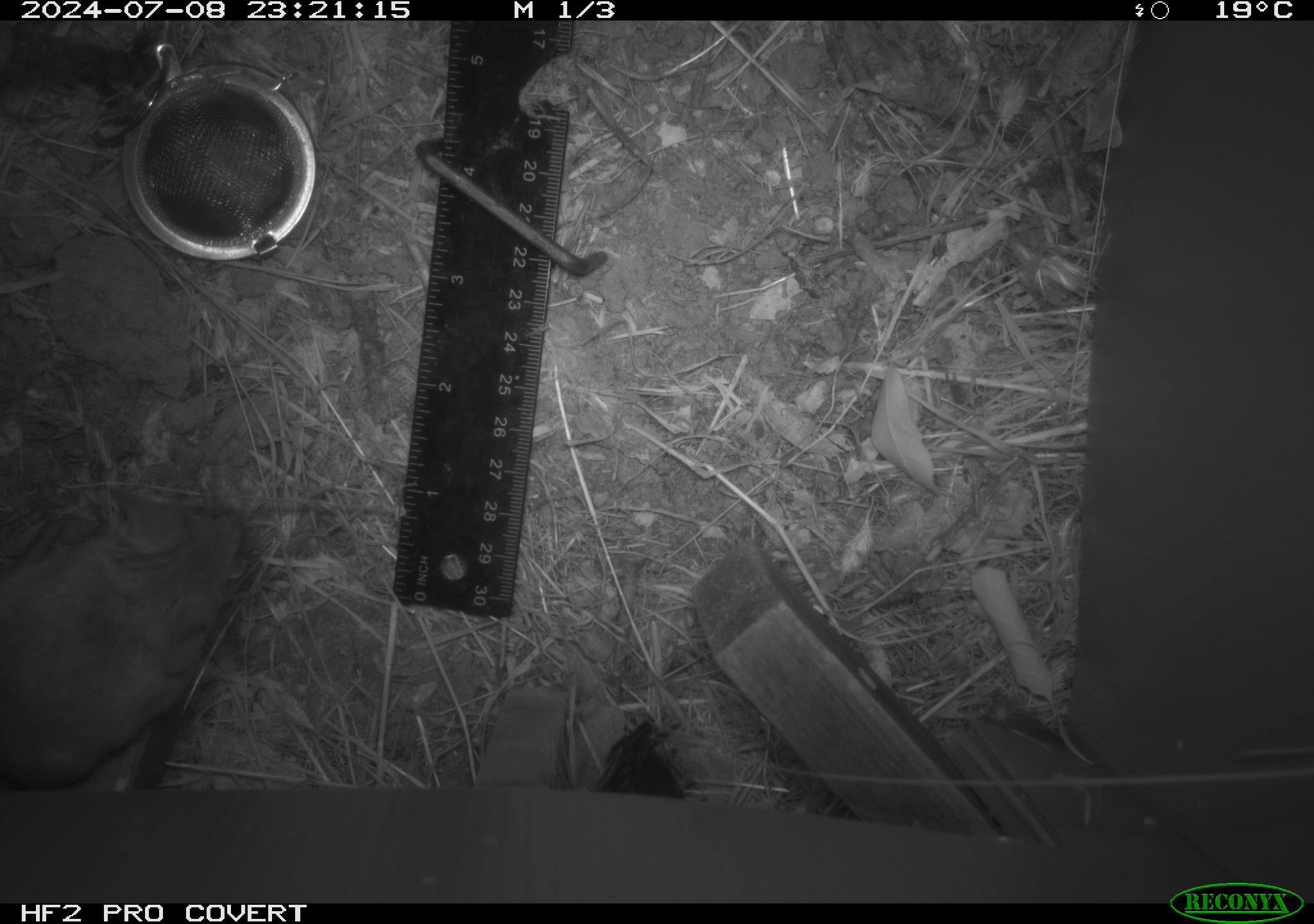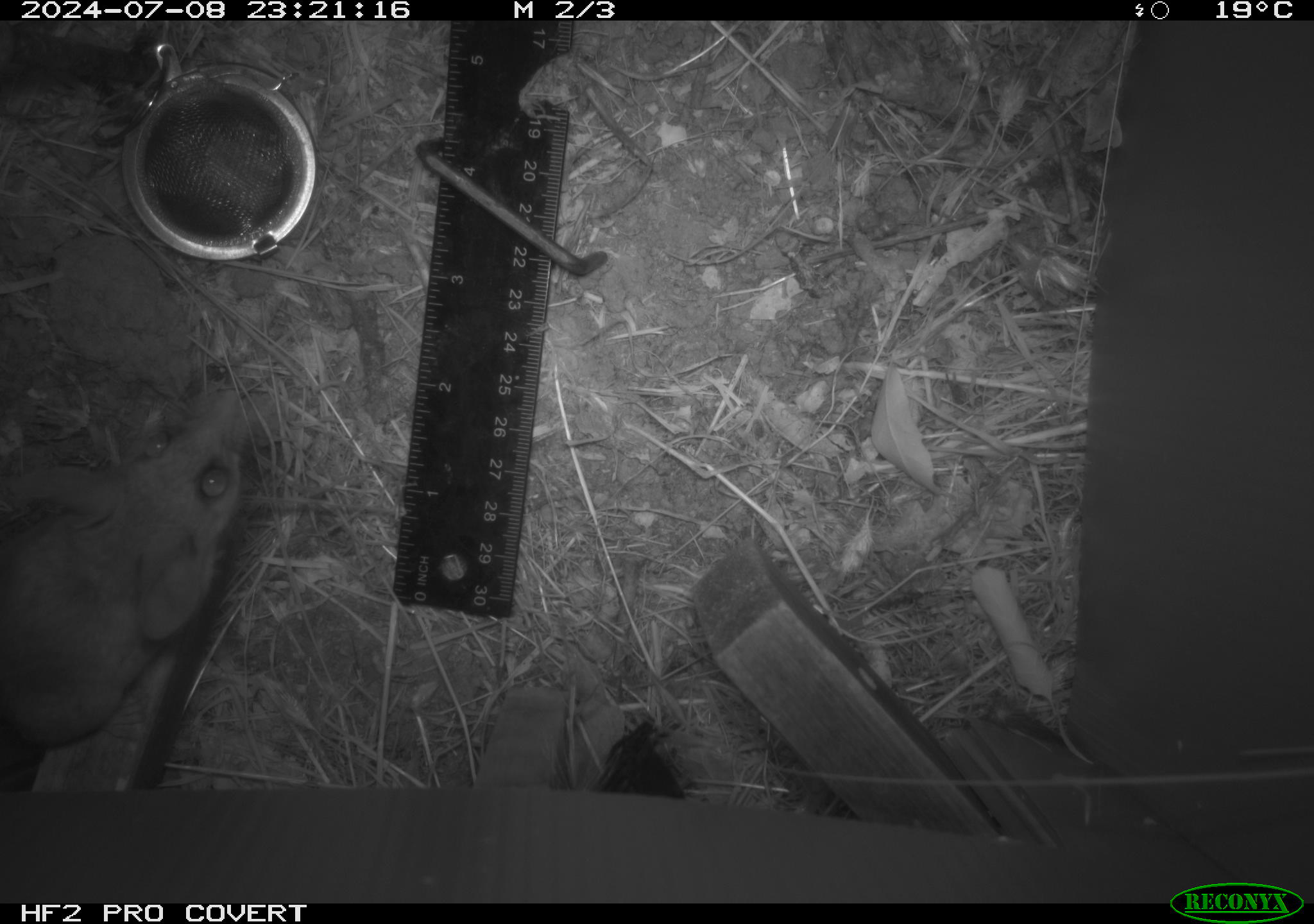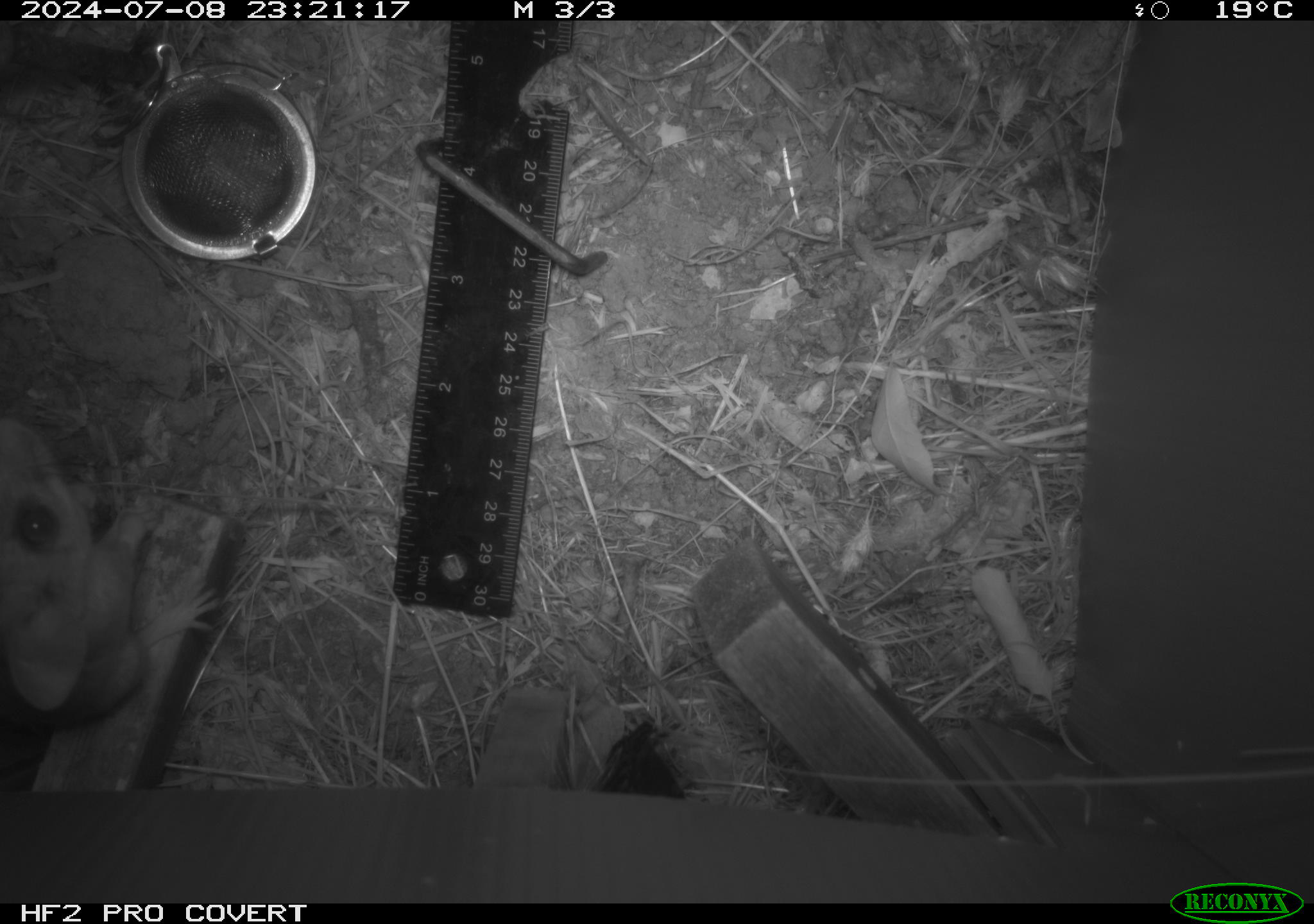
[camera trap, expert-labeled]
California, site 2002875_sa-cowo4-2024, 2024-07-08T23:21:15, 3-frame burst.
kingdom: Animalia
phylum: Chordata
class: Mammalia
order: Rodentia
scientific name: Rodentia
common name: mouse species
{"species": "mouse species (Rodentia)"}